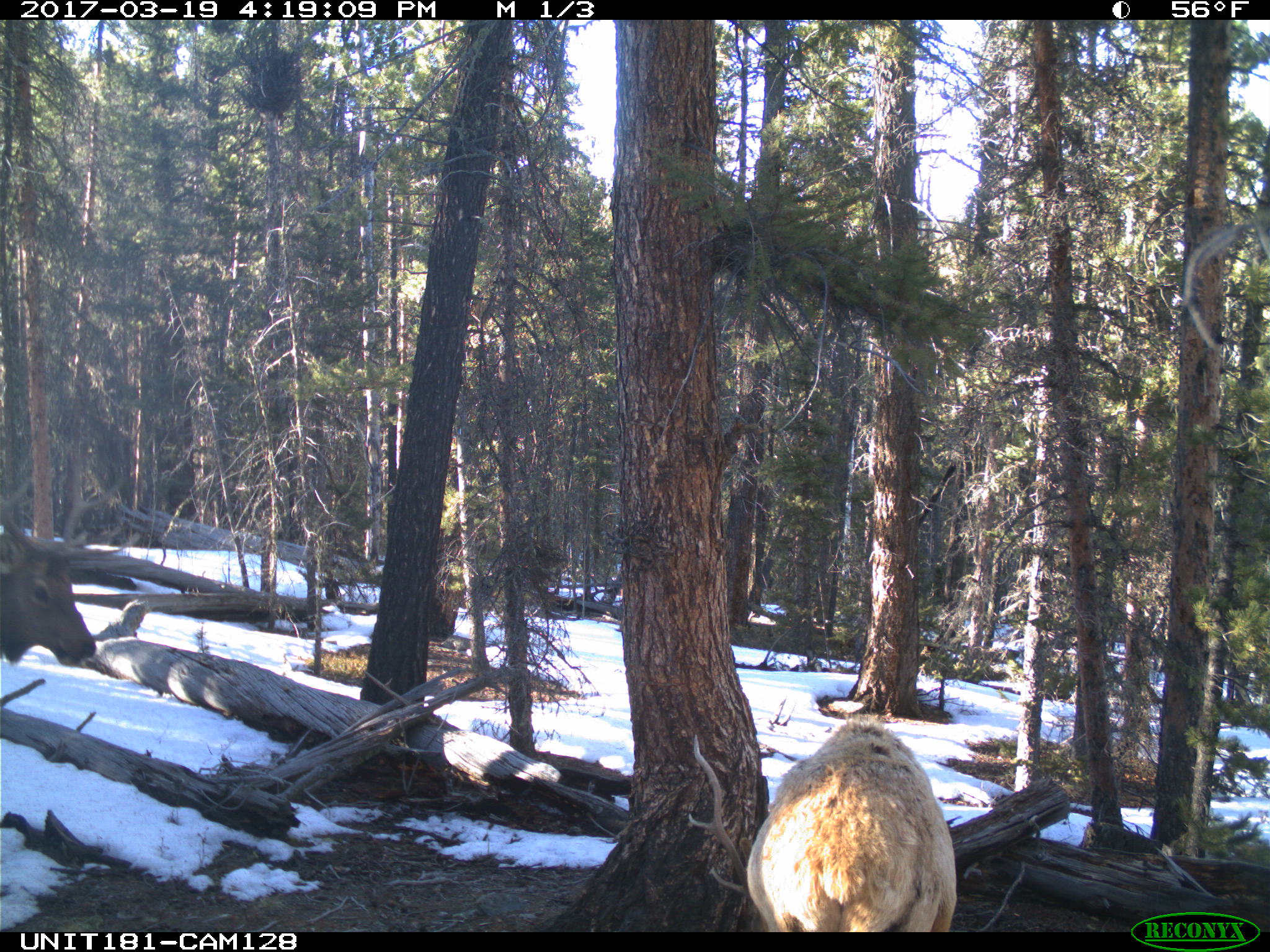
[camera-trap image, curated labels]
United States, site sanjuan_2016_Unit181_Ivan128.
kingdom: Animalia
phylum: Chordata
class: Mammalia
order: Artiodactyla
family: Cervidae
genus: Cervus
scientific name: Cervus elaphus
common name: red deer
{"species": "Cervus elaphus (red deer)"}